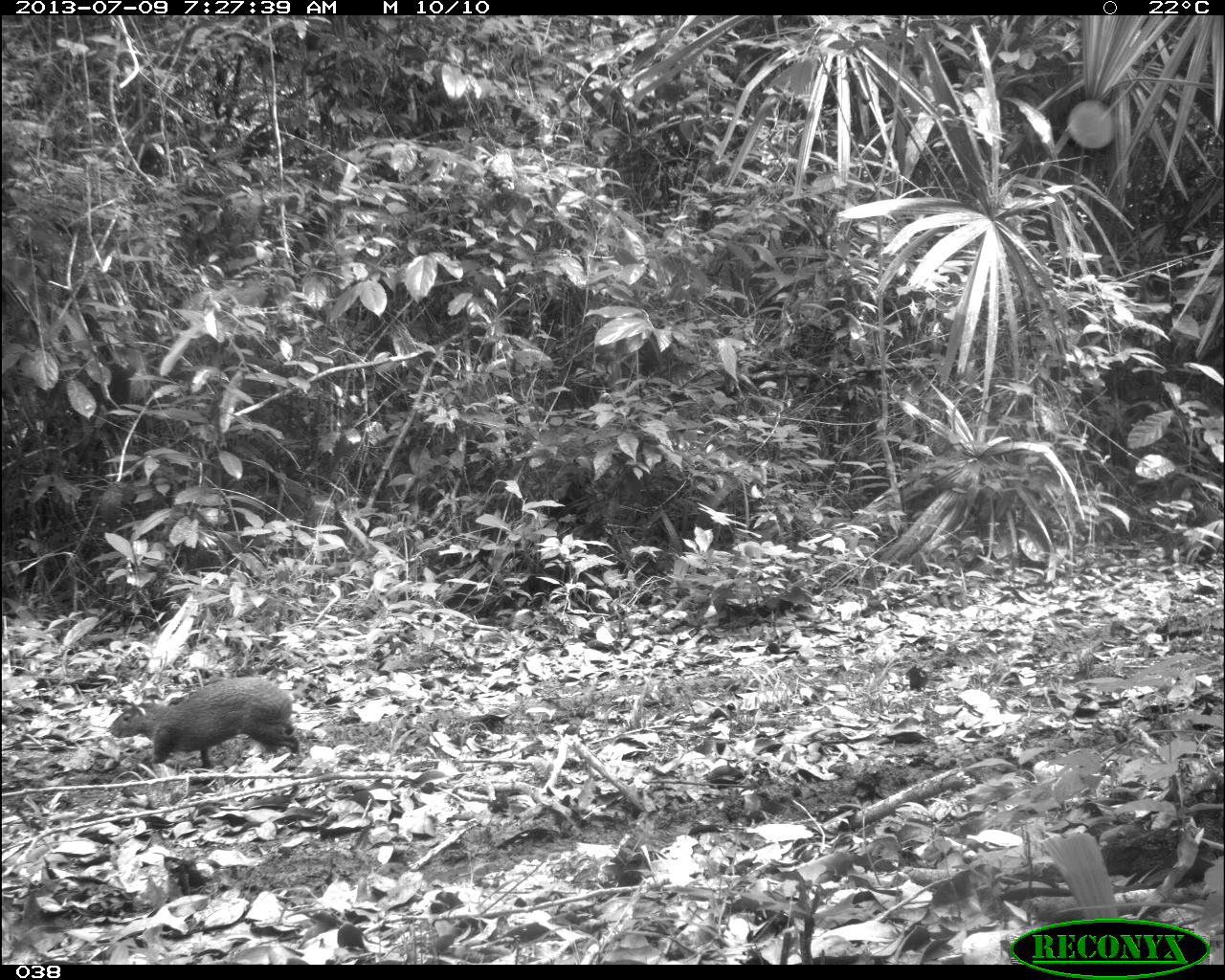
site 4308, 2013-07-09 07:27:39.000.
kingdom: Animalia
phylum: Chordata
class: Mammalia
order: Rodentia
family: Dasyproctidae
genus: Dasyprocta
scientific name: Dasyprocta punctata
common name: central american agouti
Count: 1.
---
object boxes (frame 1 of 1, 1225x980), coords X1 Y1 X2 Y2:
dasyprocta punctata: 105 676 300 772